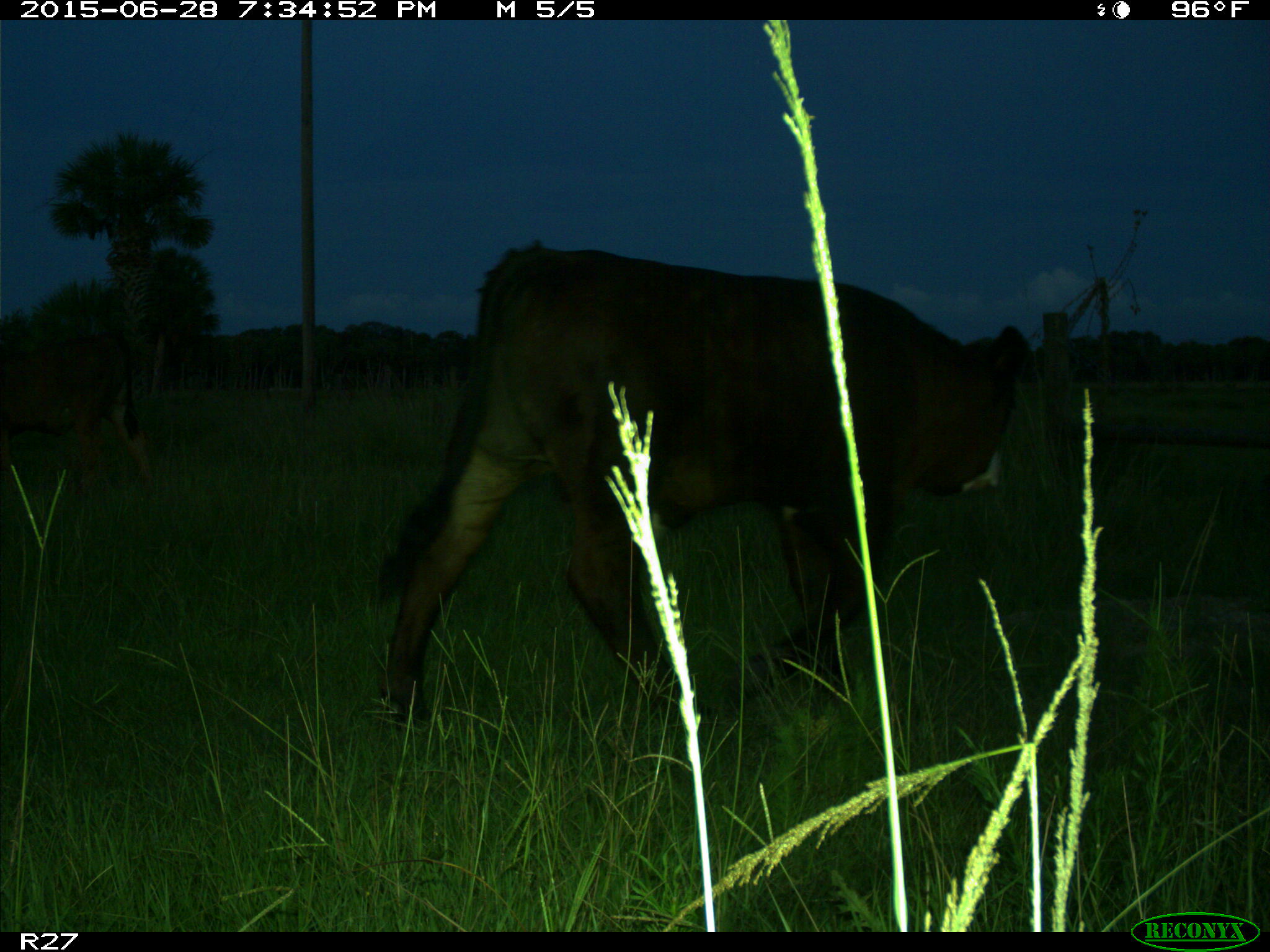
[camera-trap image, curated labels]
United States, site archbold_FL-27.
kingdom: Animalia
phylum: Chordata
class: Mammalia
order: Artiodactyla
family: Bovidae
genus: Bos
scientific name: Bos taurus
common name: domestic cow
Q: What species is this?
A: Bos taurus (domestic cow).